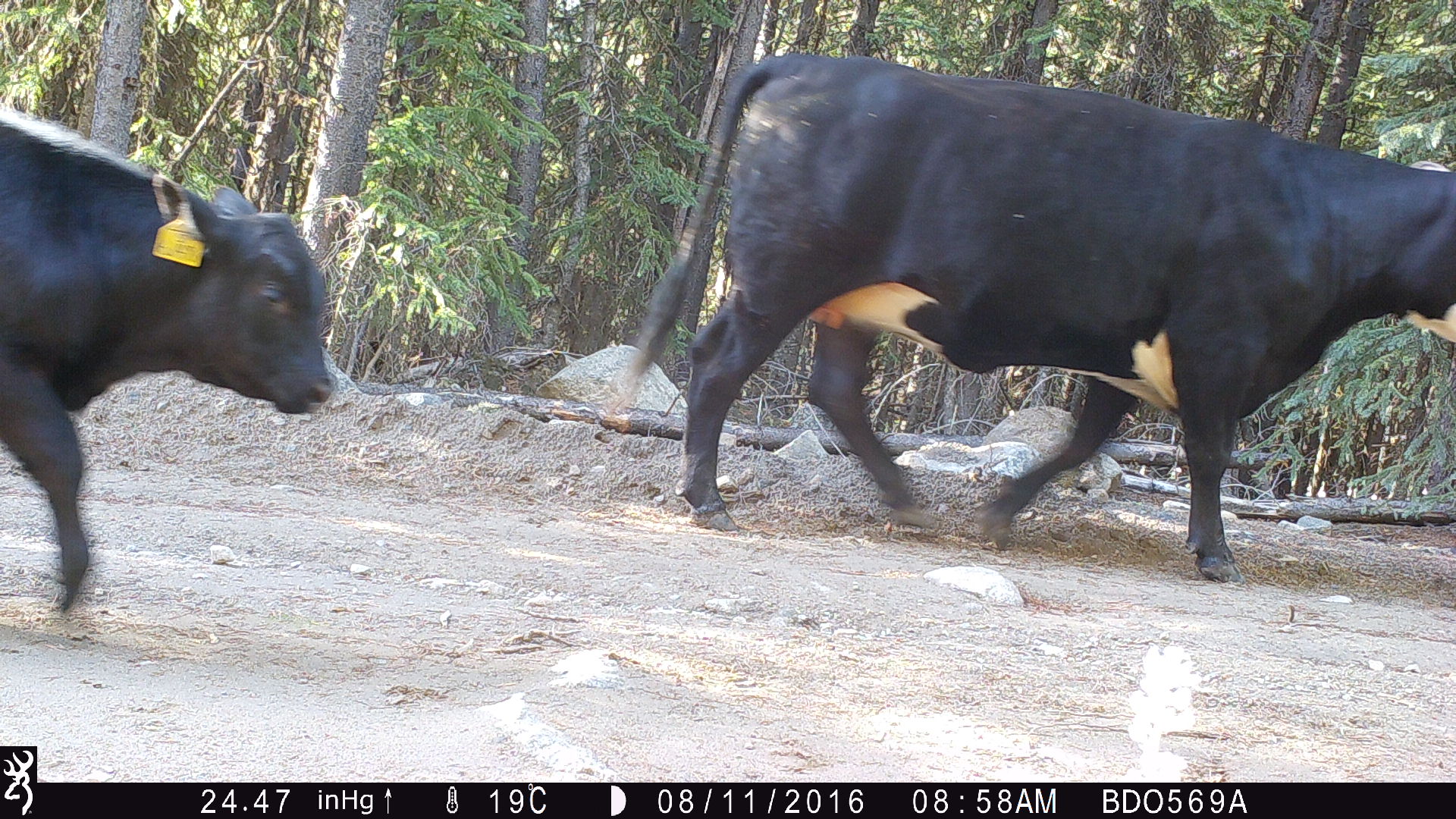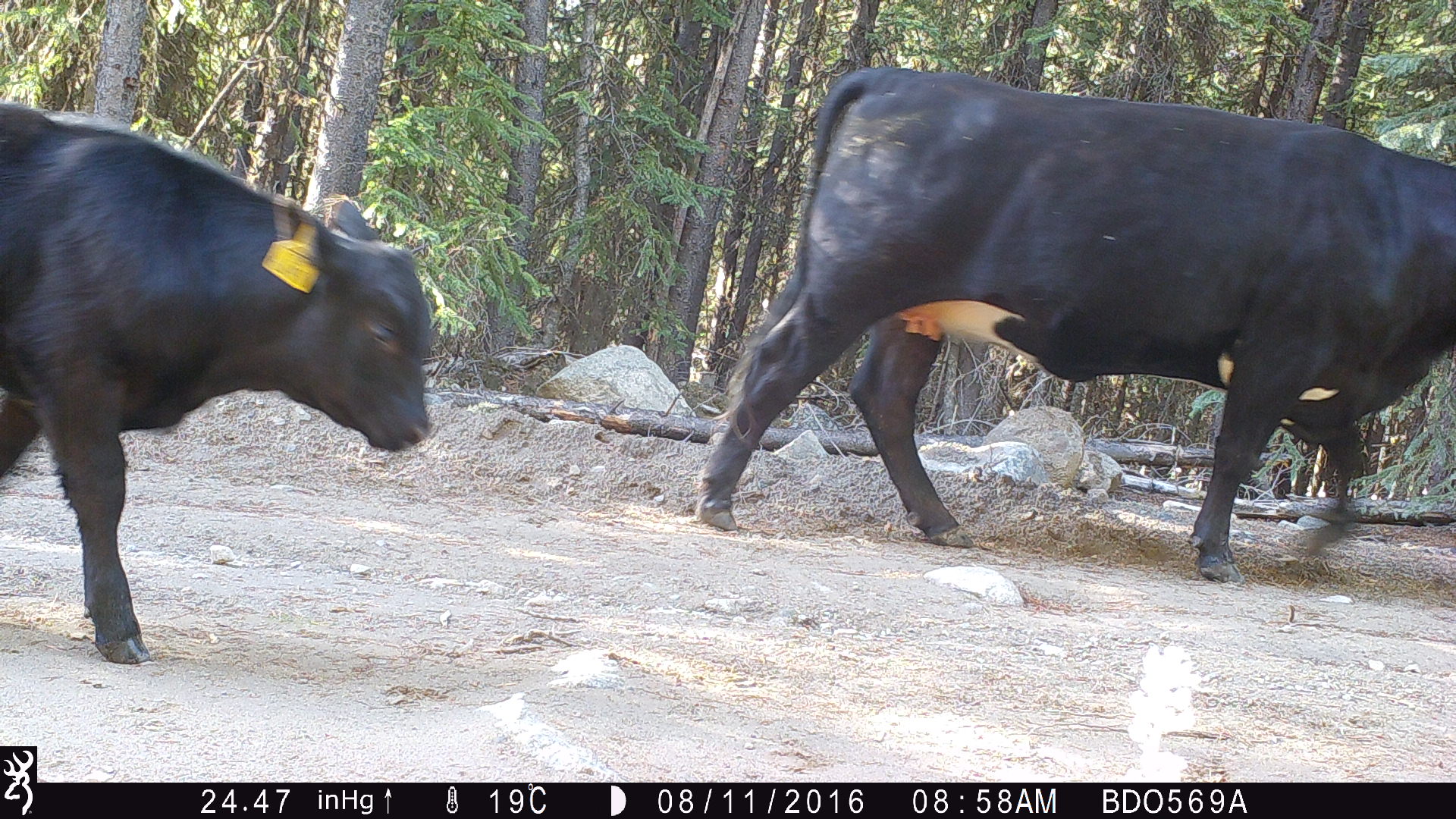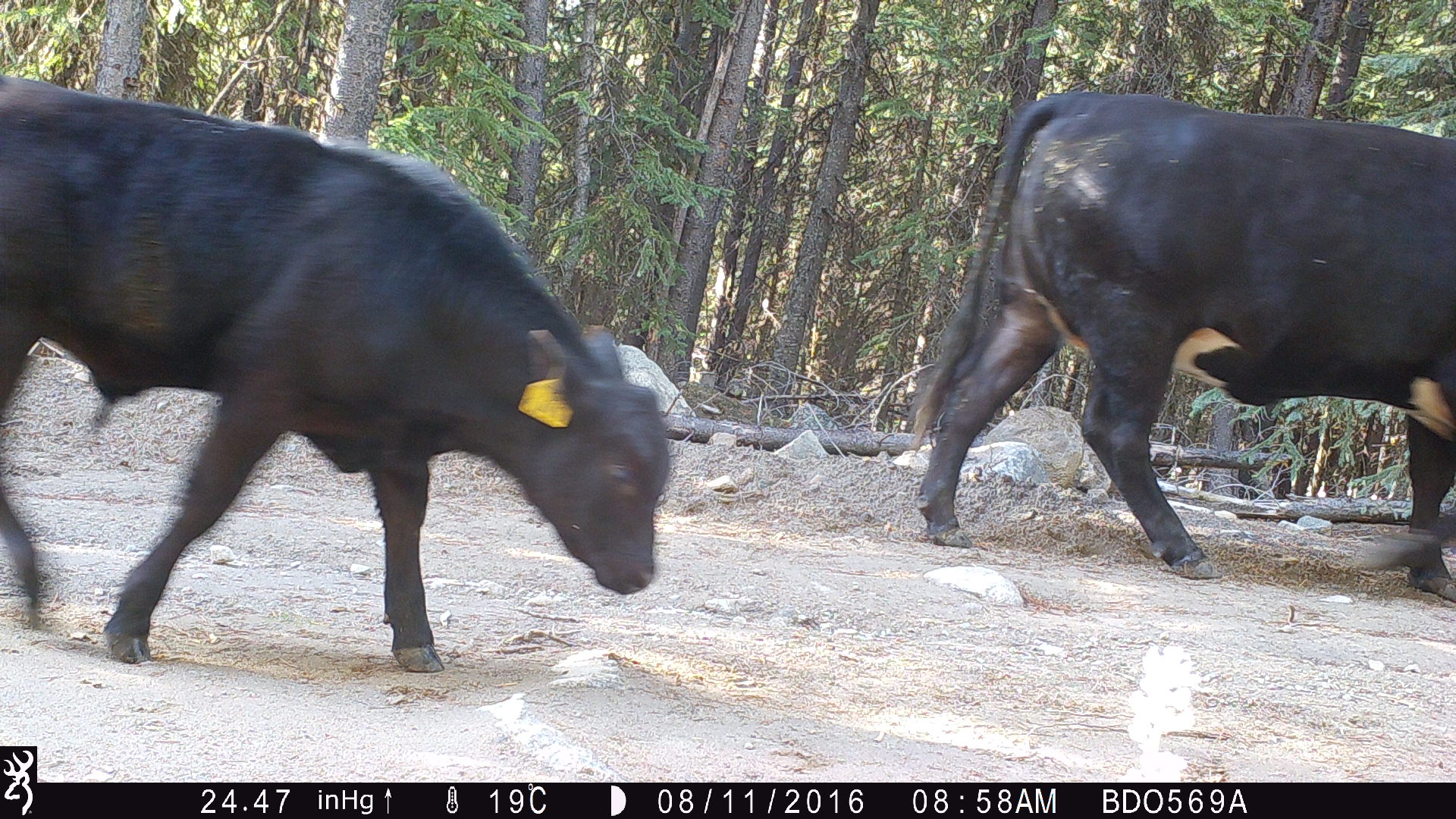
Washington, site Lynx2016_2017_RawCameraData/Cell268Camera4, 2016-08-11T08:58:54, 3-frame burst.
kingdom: Animalia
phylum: Chordata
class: Mammalia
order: Artiodactyla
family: Bovidae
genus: Bos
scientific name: Bos taurus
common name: domestic cattle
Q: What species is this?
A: Domestic cattle (Bos taurus).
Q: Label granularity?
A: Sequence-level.